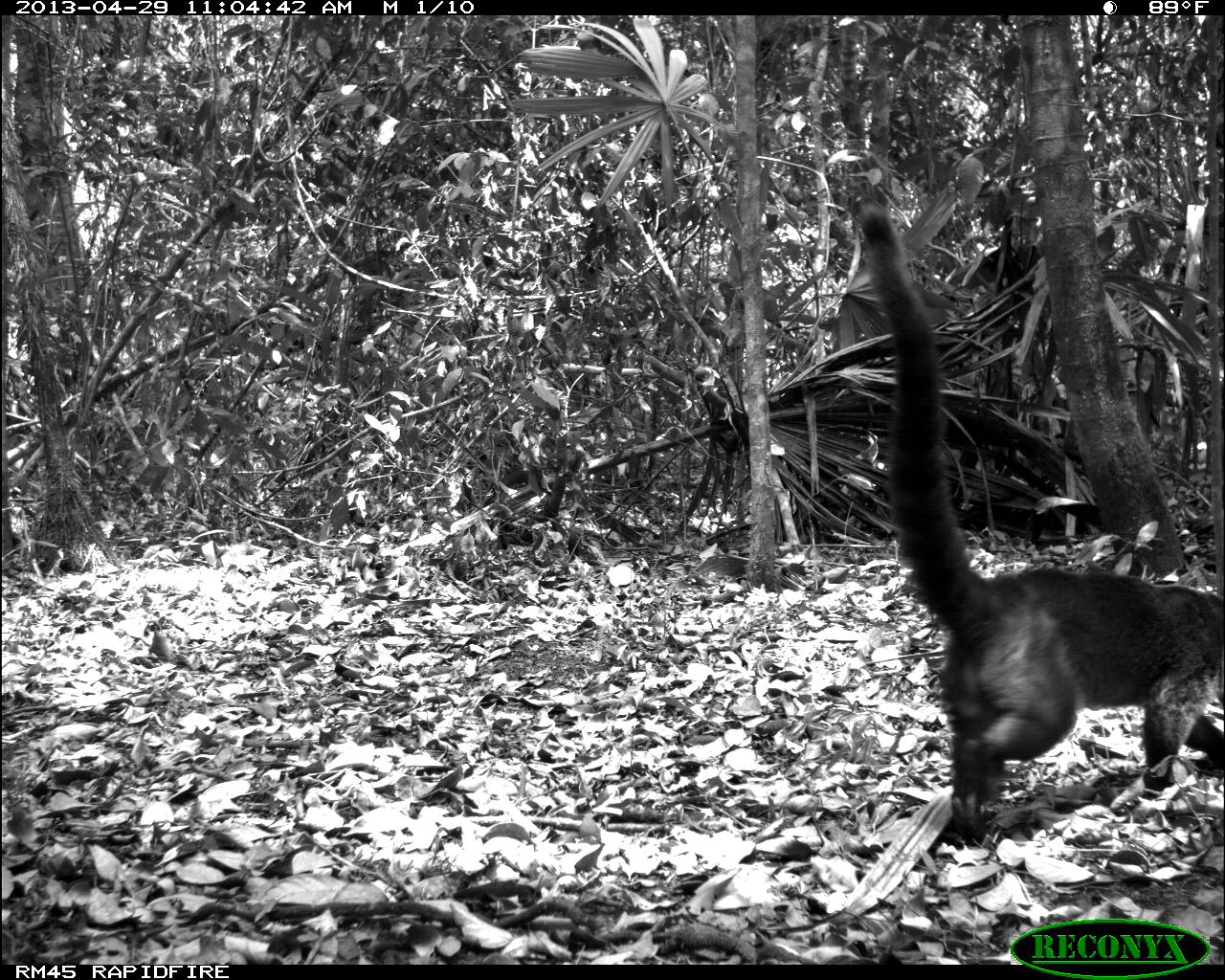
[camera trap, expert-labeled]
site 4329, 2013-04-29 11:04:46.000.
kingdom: Animalia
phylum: Chordata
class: Mammalia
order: Carnivora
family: Procyonidae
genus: Nasua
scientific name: Nasua narica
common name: white-nosed coati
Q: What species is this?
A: Nasua narica (white-nosed coati).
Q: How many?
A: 1.